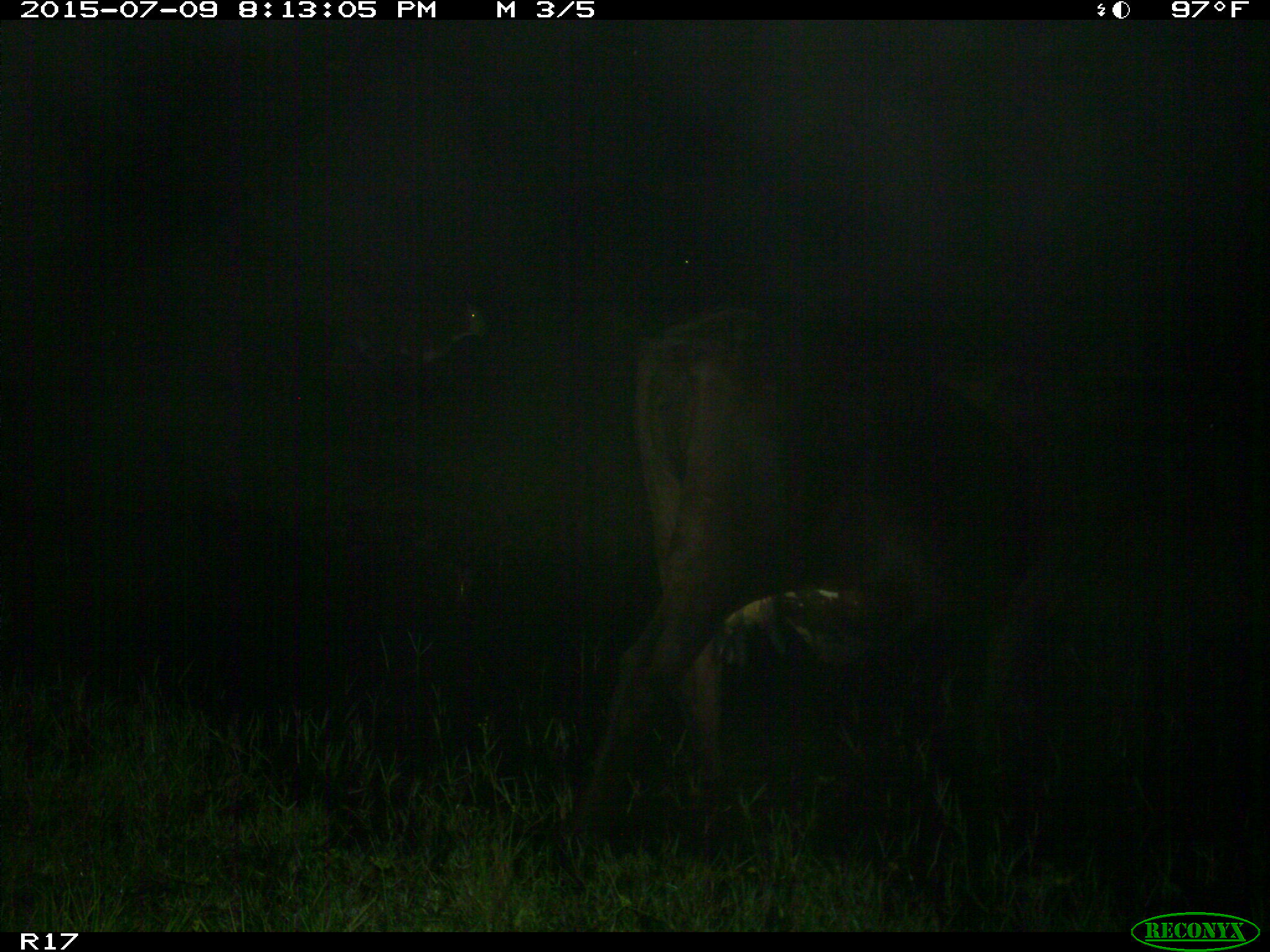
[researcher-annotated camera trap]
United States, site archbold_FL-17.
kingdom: Animalia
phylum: Chordata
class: Mammalia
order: Artiodactyla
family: Bovidae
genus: Bos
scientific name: Bos taurus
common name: domestic cow